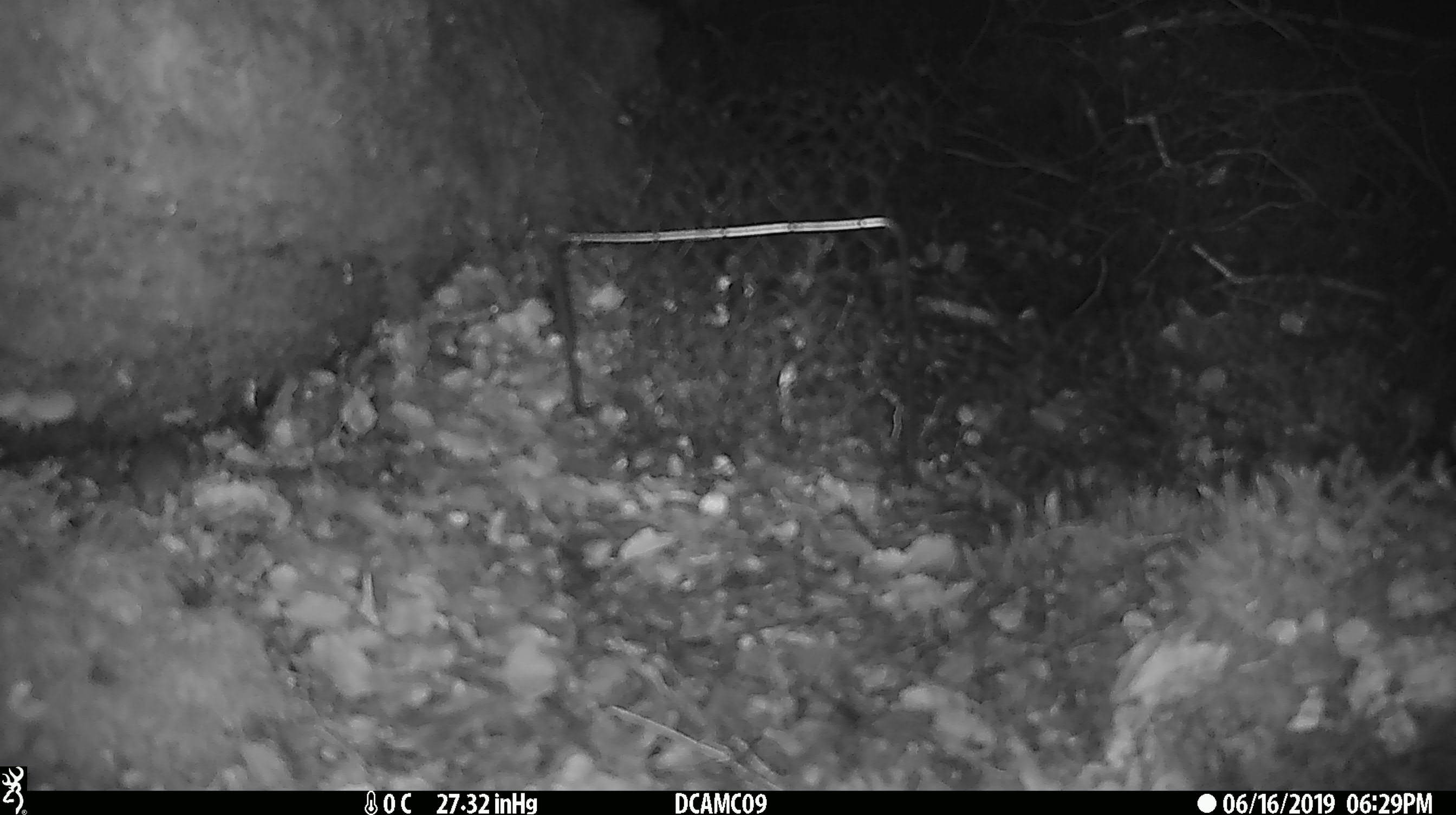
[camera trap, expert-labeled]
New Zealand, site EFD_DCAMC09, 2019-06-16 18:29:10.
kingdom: Animalia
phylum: Chordata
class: Mammalia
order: Rodentia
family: Muridae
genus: Mus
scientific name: Mus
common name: mouse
Mouse (Mus).